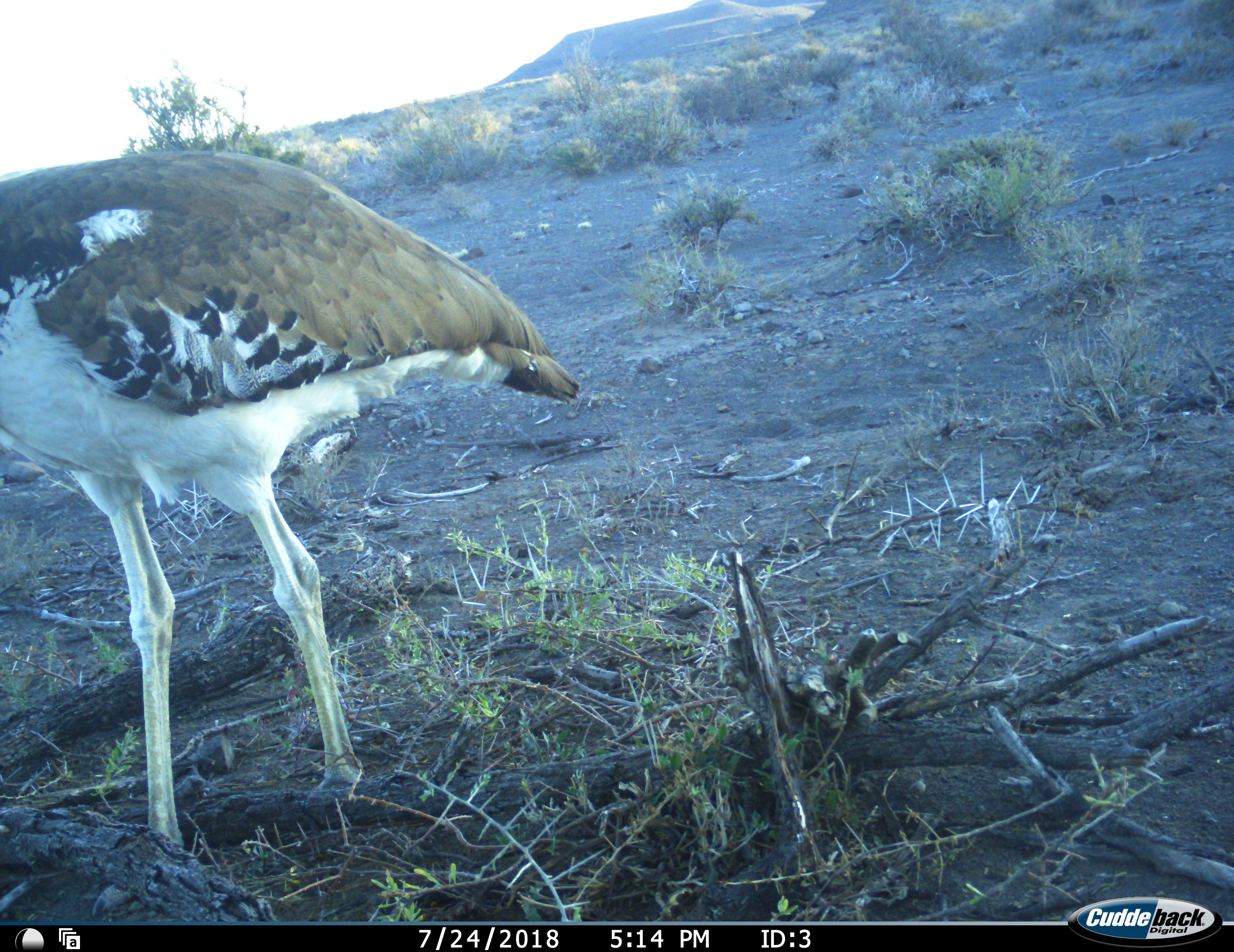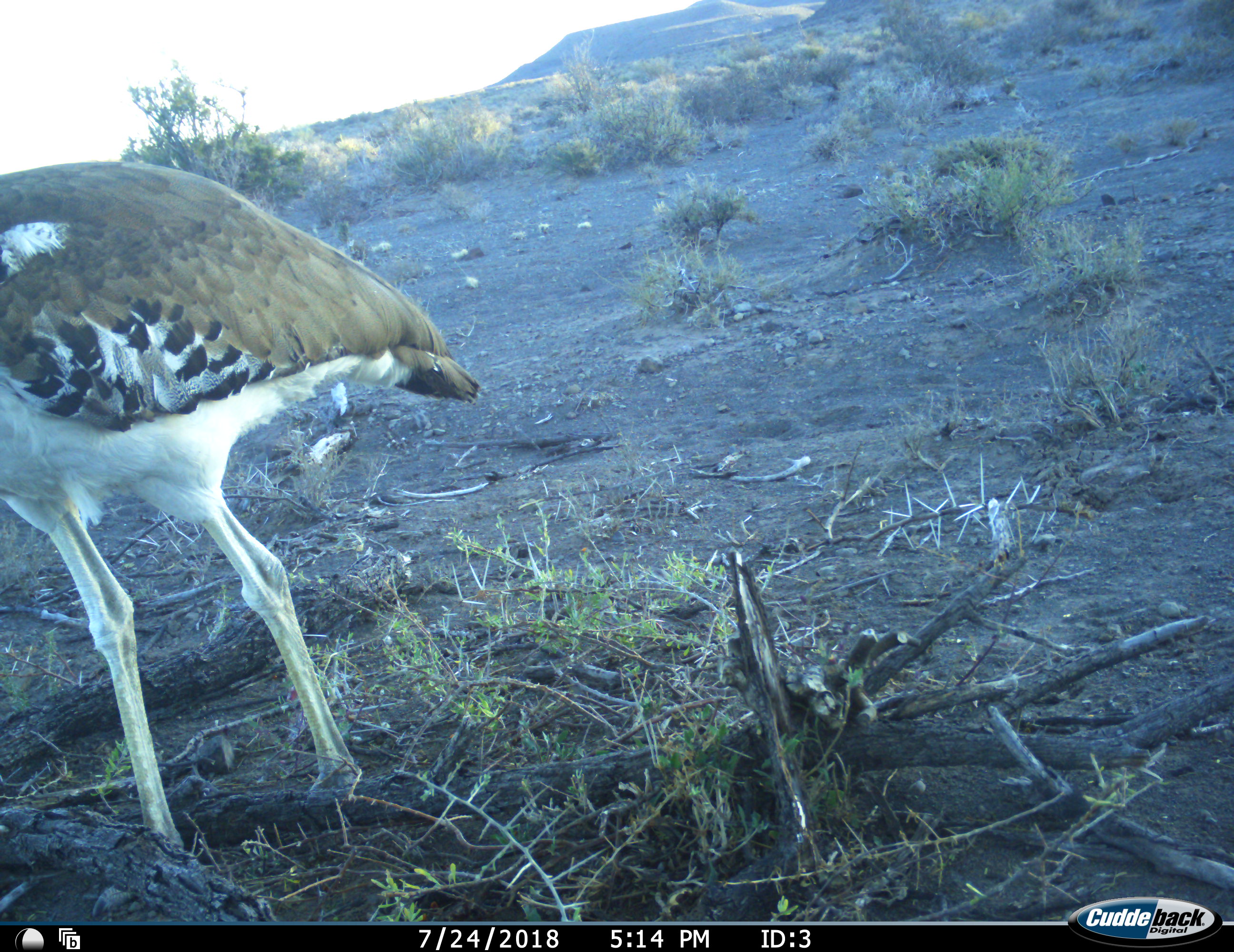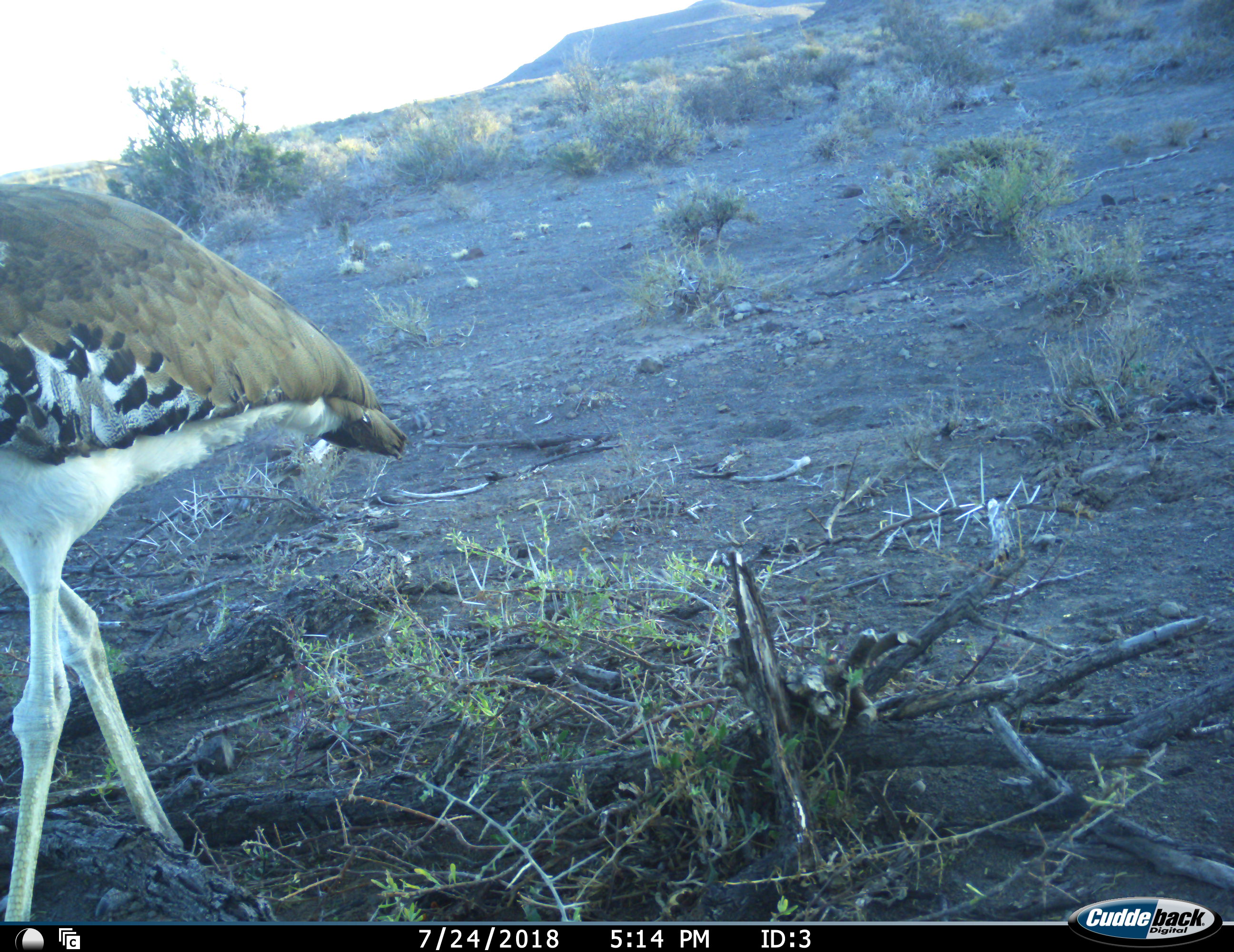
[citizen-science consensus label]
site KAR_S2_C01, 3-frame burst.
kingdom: Animalia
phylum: Chordata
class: Aves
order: Otidiformes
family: Otididae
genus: Ardeotis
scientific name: Ardeotis kori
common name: kori bustard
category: bustardkori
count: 1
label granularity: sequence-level